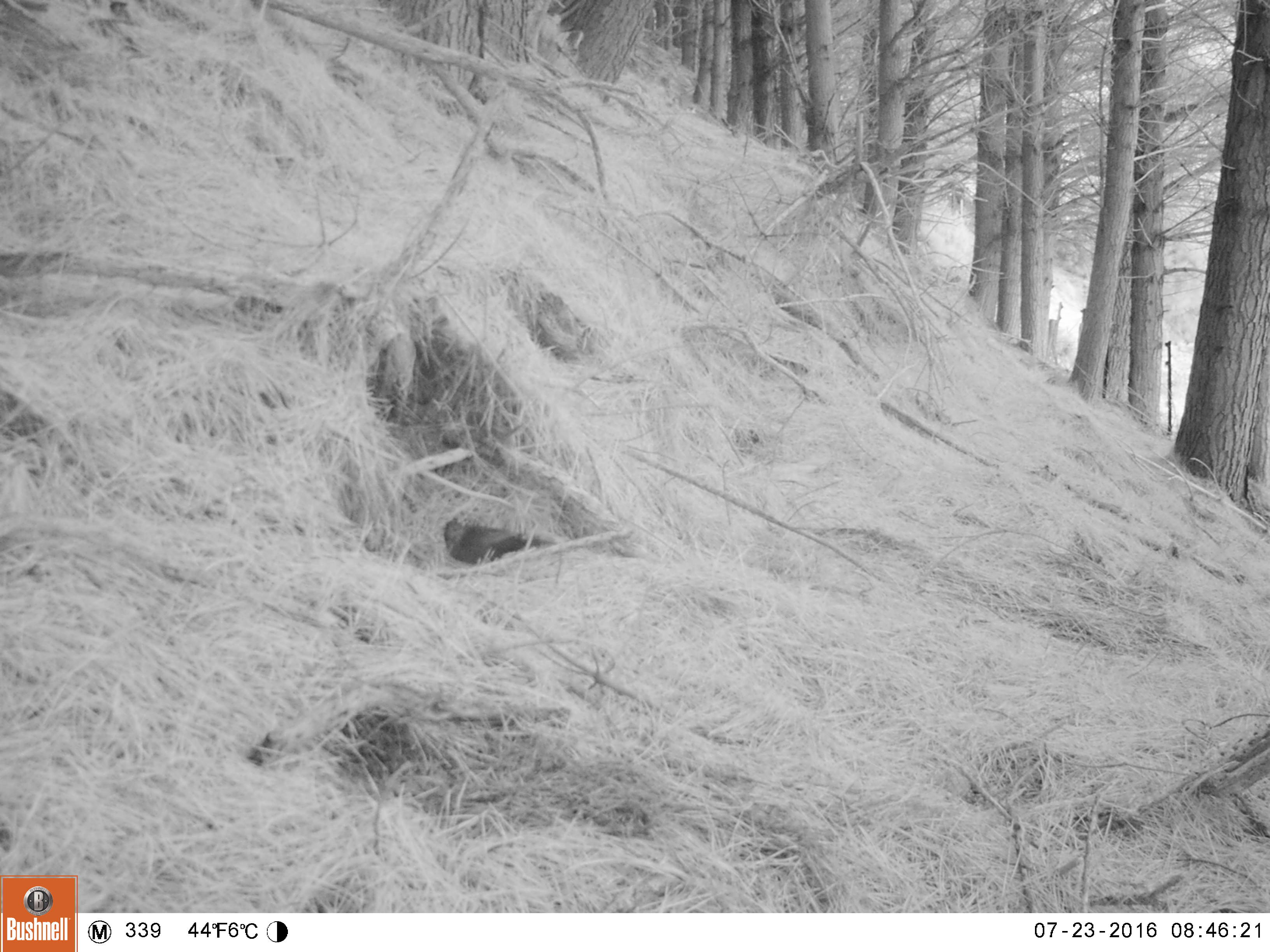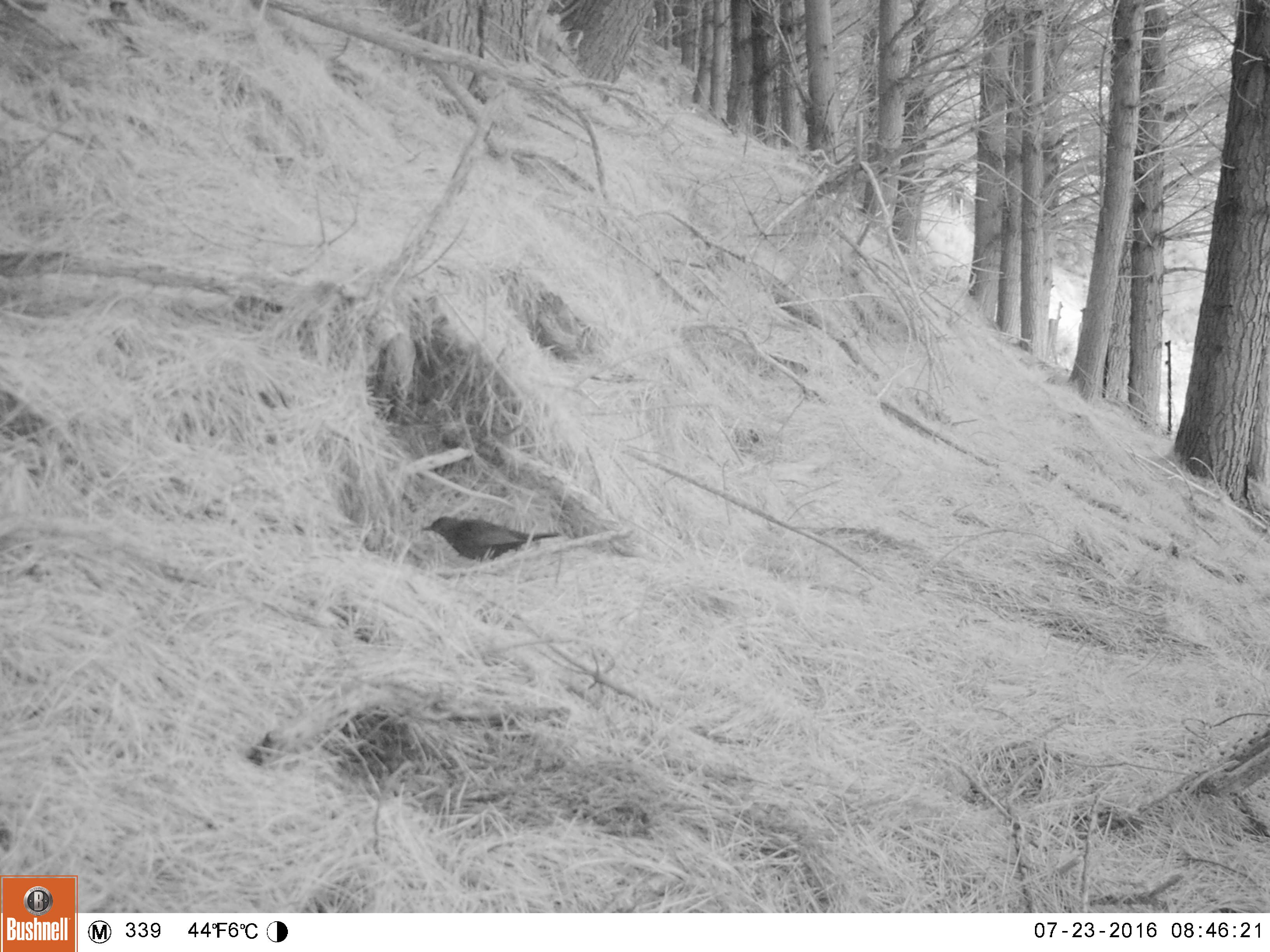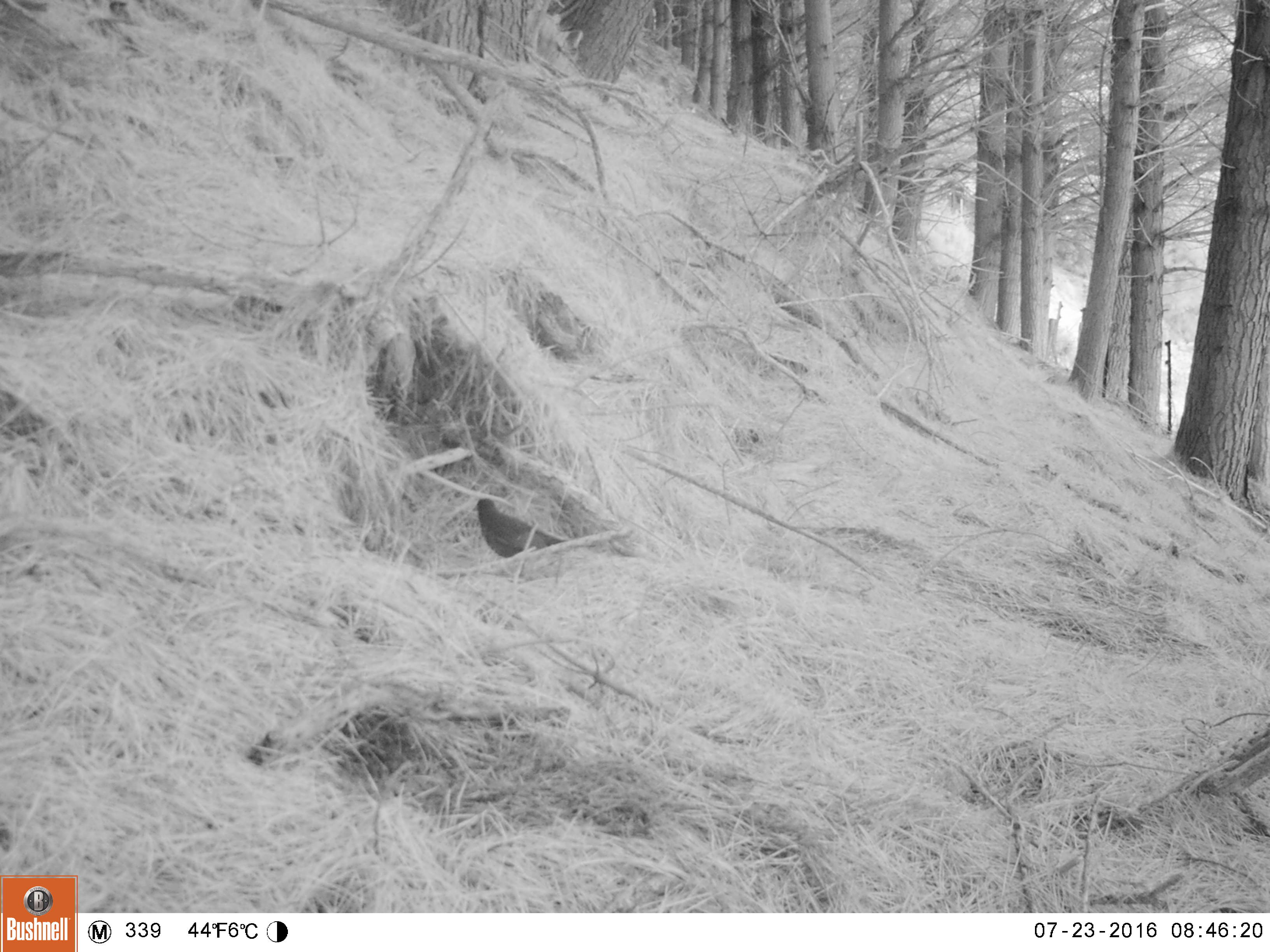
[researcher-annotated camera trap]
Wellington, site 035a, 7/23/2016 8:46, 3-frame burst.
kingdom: Animalia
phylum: Chordata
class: Aves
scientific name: Aves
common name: bird